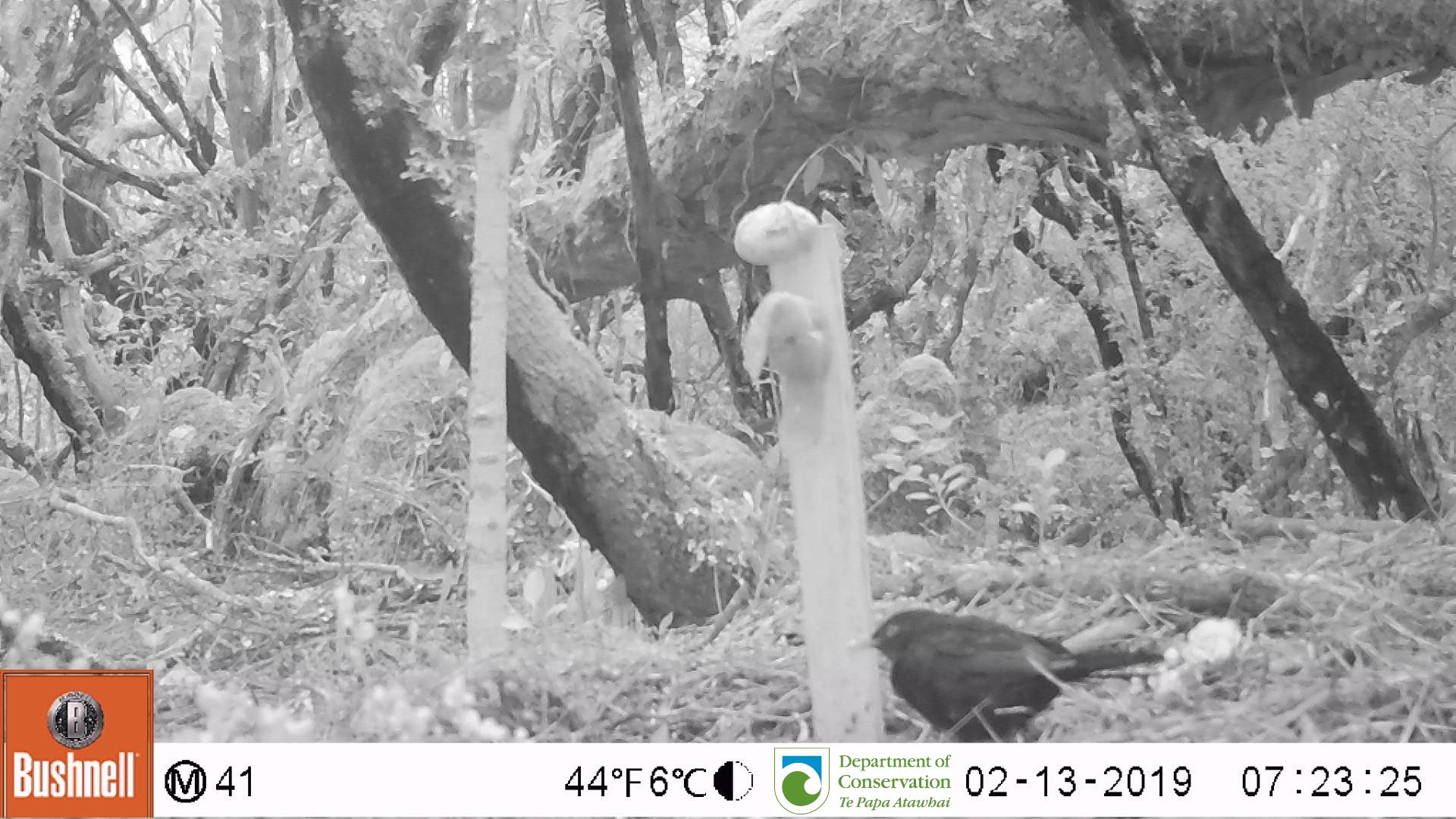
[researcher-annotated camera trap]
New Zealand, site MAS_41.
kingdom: Animalia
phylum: Chordata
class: Aves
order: Passeriformes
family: Turdidae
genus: Turdus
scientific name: Turdus merula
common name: eurasian blackbird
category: blackbird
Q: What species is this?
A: Blackbird (eurasian blackbird) (Turdus merula).